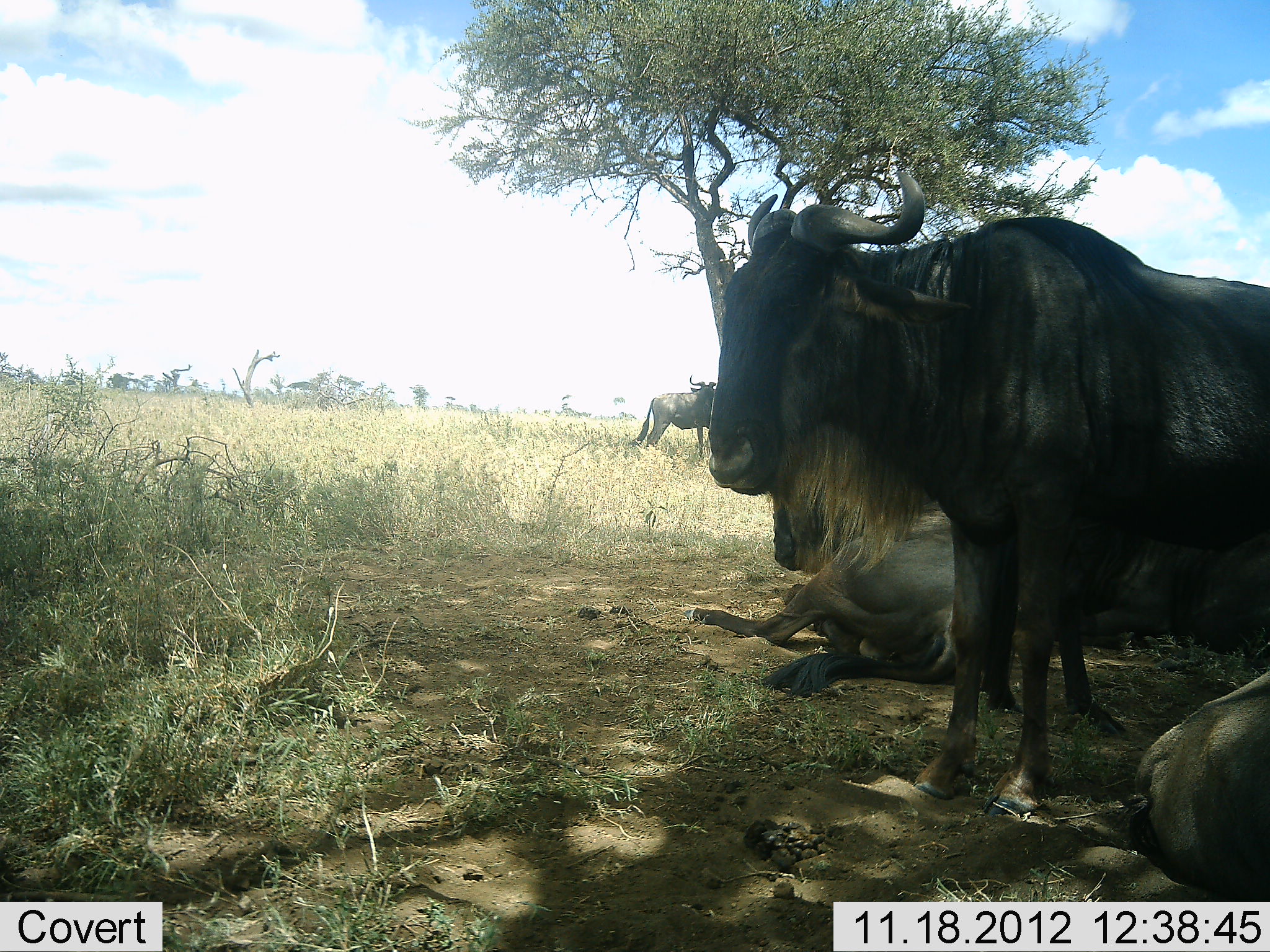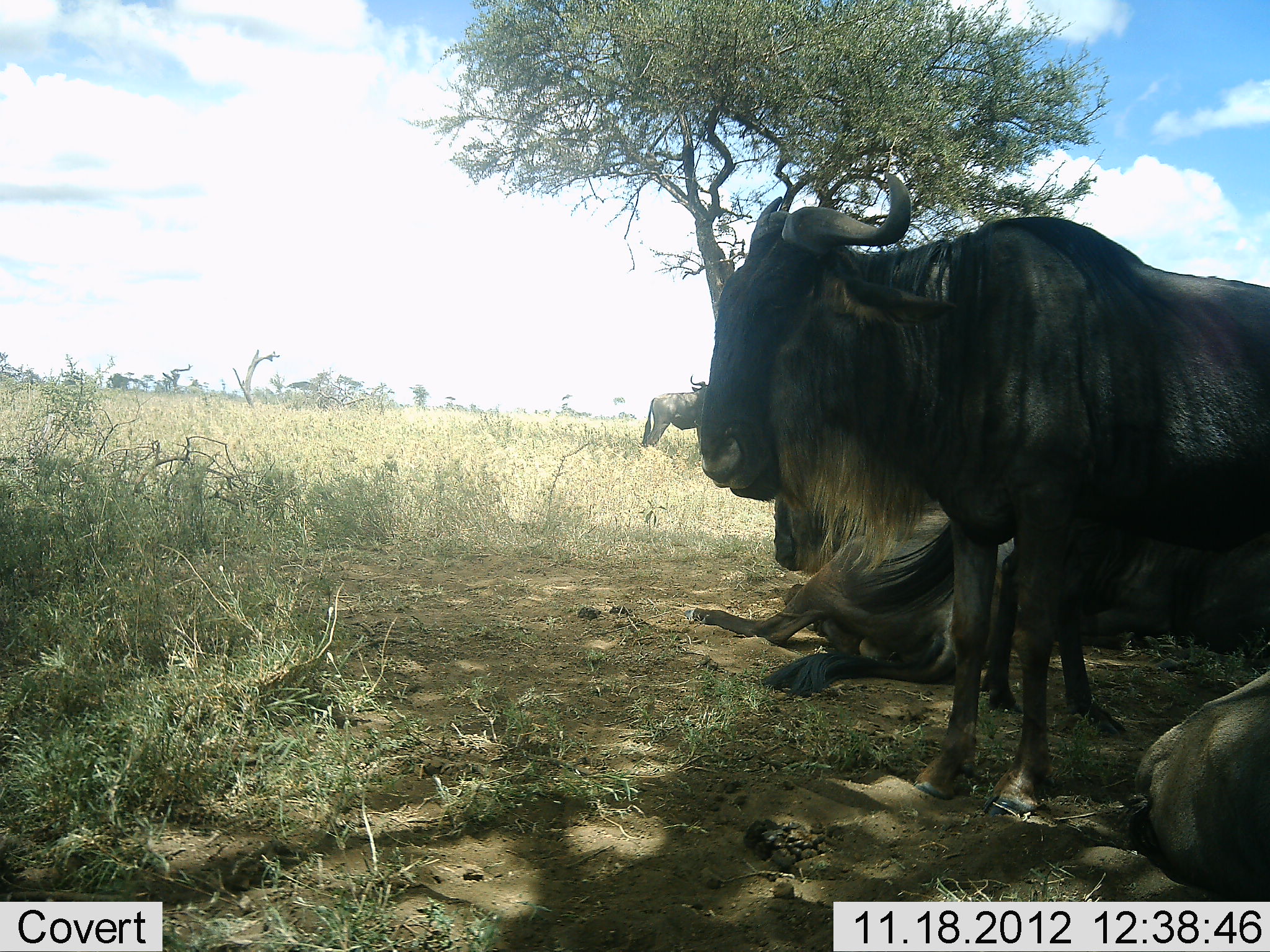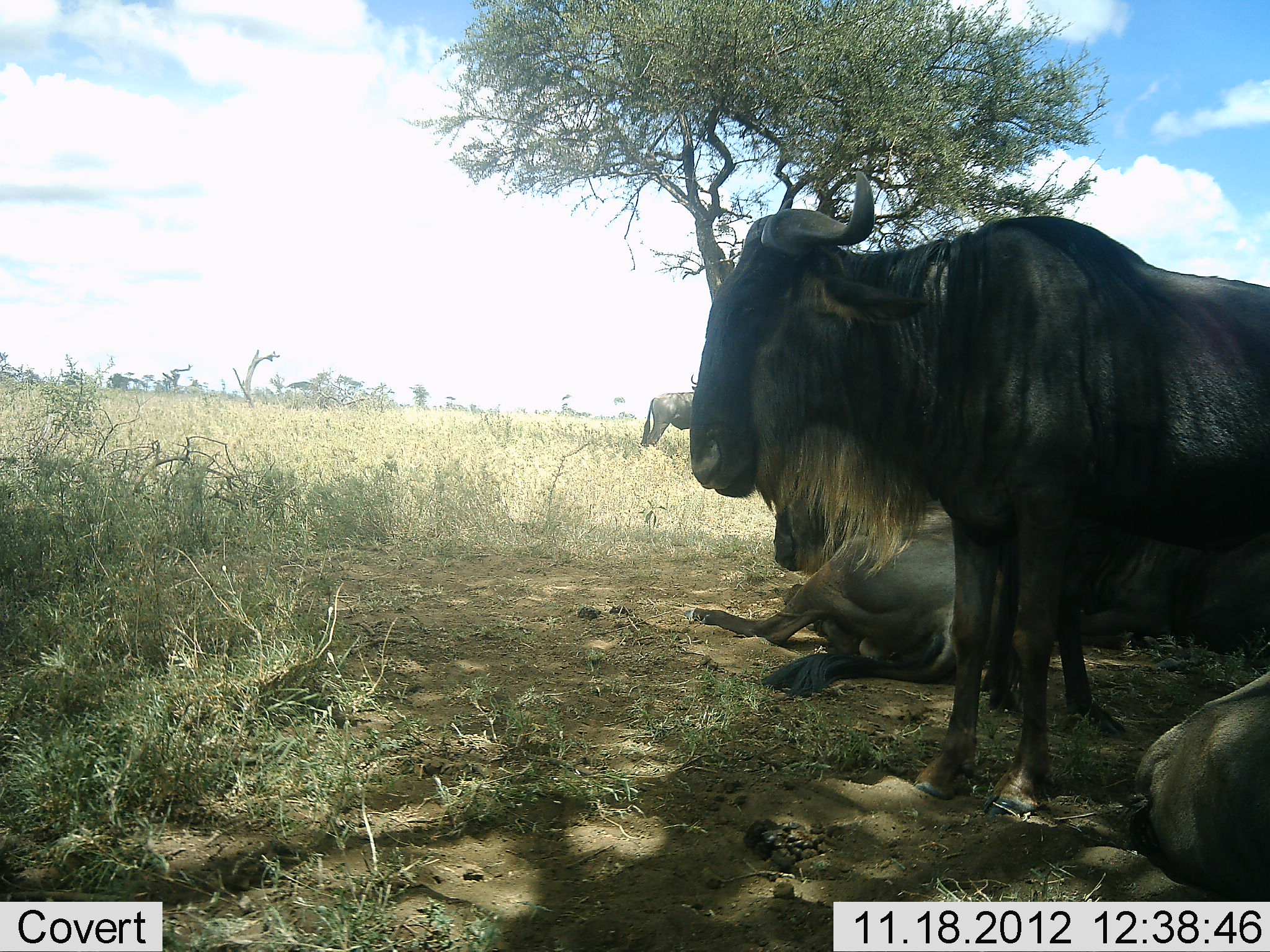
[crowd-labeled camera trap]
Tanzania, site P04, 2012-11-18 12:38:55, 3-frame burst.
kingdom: Animalia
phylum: Chordata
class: Mammalia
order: Artiodactyla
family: Bovidae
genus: Connochaetes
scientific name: Connochaetes taurinus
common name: blue wildebeest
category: wildebeest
Wildebeest (blue wildebeest) (Connochaetes taurinus), count 5. Behavior (volunteer vote fractions): standing 80%, resting 90%, moving 0%, interacting 0%. Young present (vote fraction): 0%. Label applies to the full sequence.